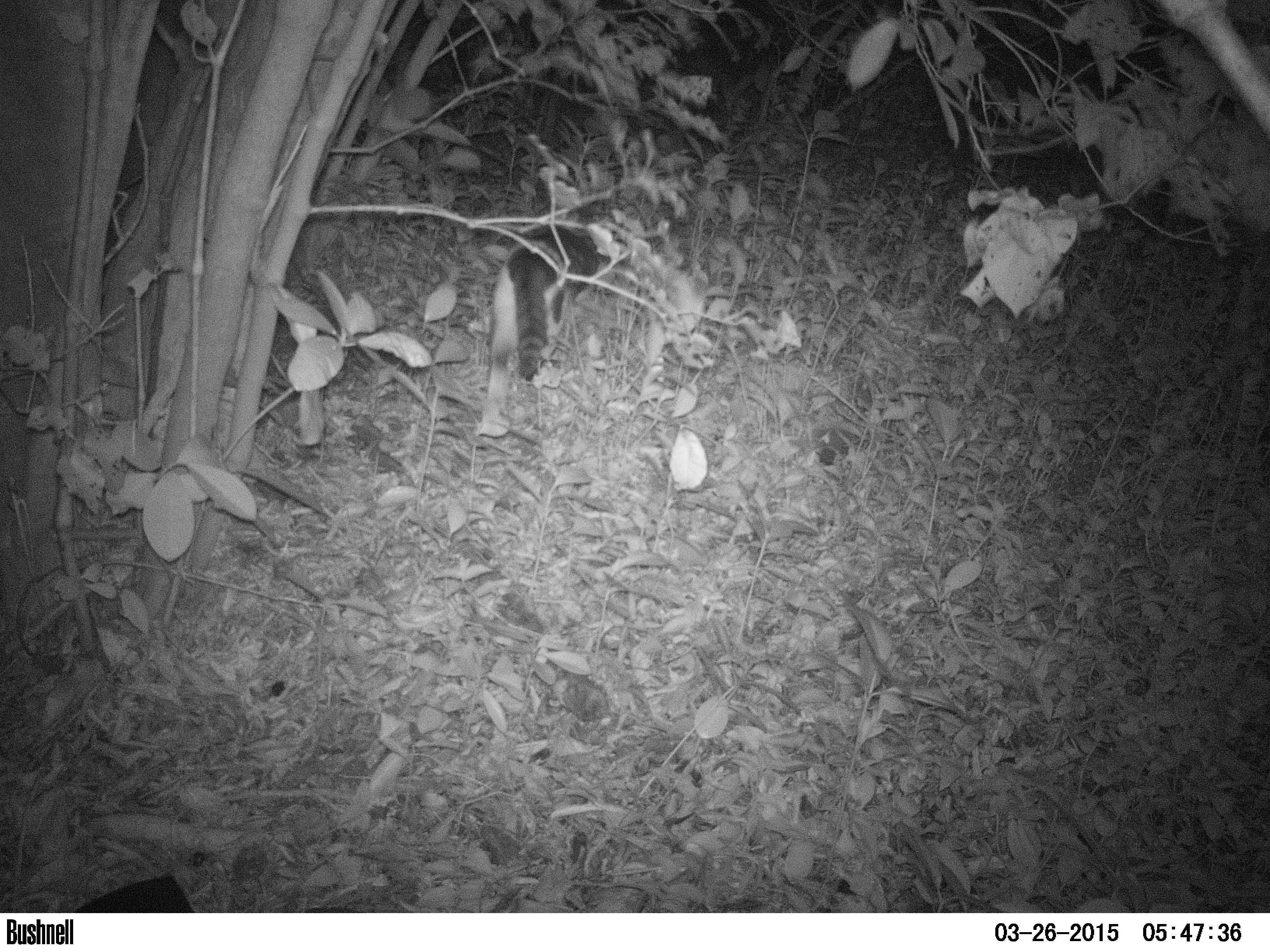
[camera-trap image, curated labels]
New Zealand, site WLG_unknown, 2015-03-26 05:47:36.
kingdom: Animalia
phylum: Chordata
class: Mammalia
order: Carnivora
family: Felidae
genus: Felis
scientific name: Felis catus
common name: domestic cat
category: cat